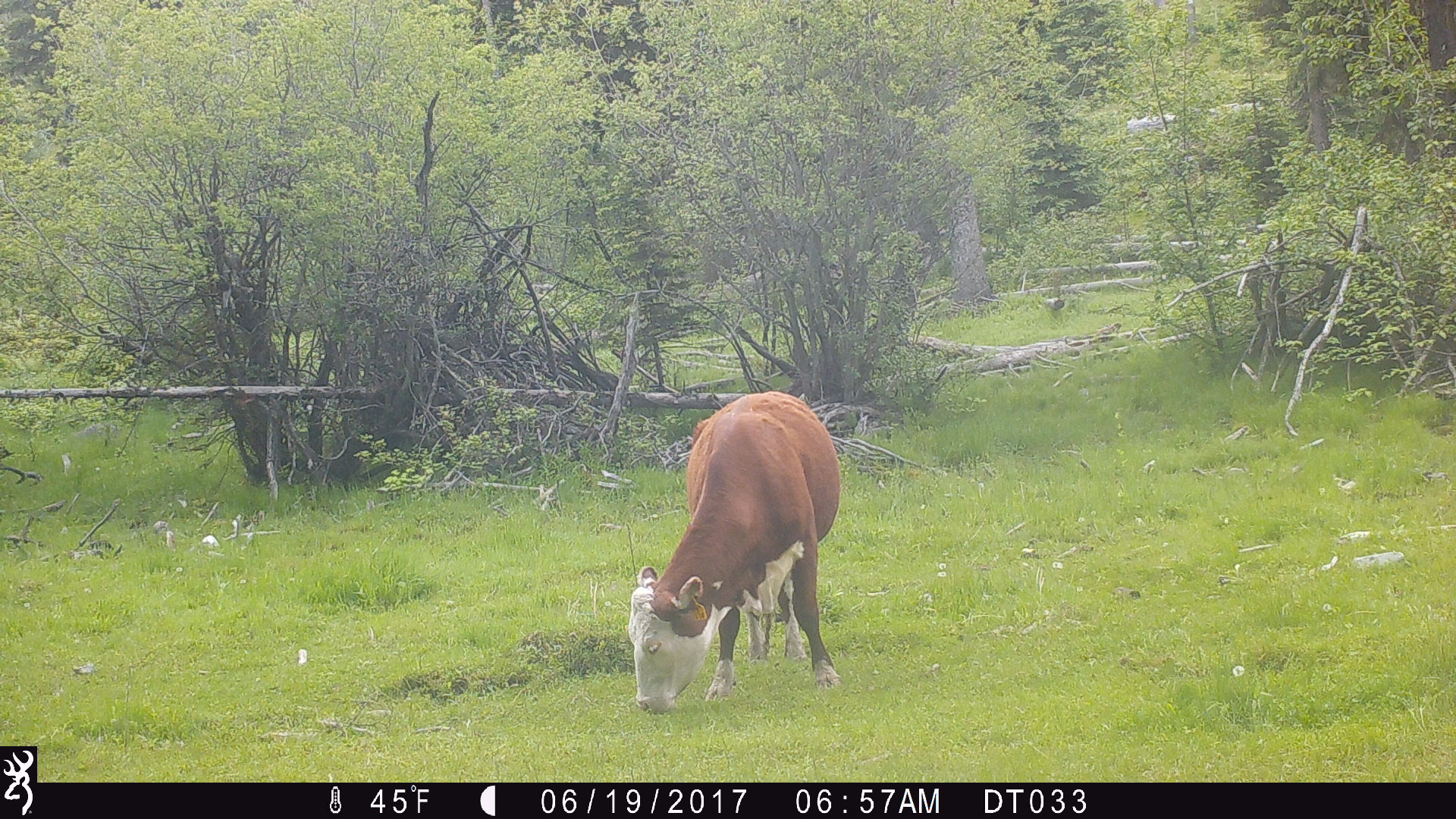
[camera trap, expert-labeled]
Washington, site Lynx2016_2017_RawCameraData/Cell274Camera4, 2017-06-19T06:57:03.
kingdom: Animalia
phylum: Chordata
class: Mammalia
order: Artiodactyla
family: Bovidae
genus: Bos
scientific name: Bos taurus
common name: domestic cattle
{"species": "domestic cattle (Bos taurus)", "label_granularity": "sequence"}